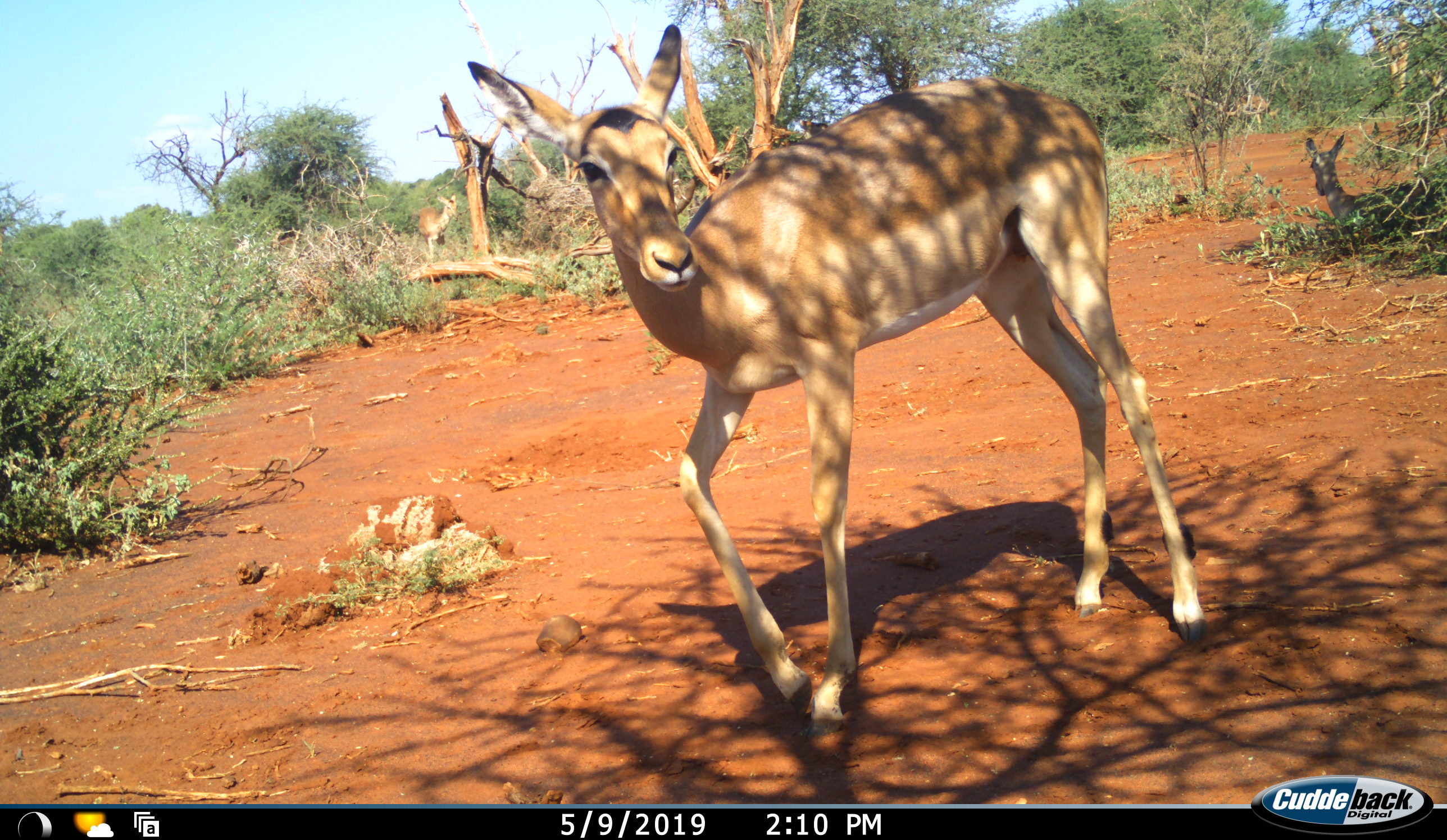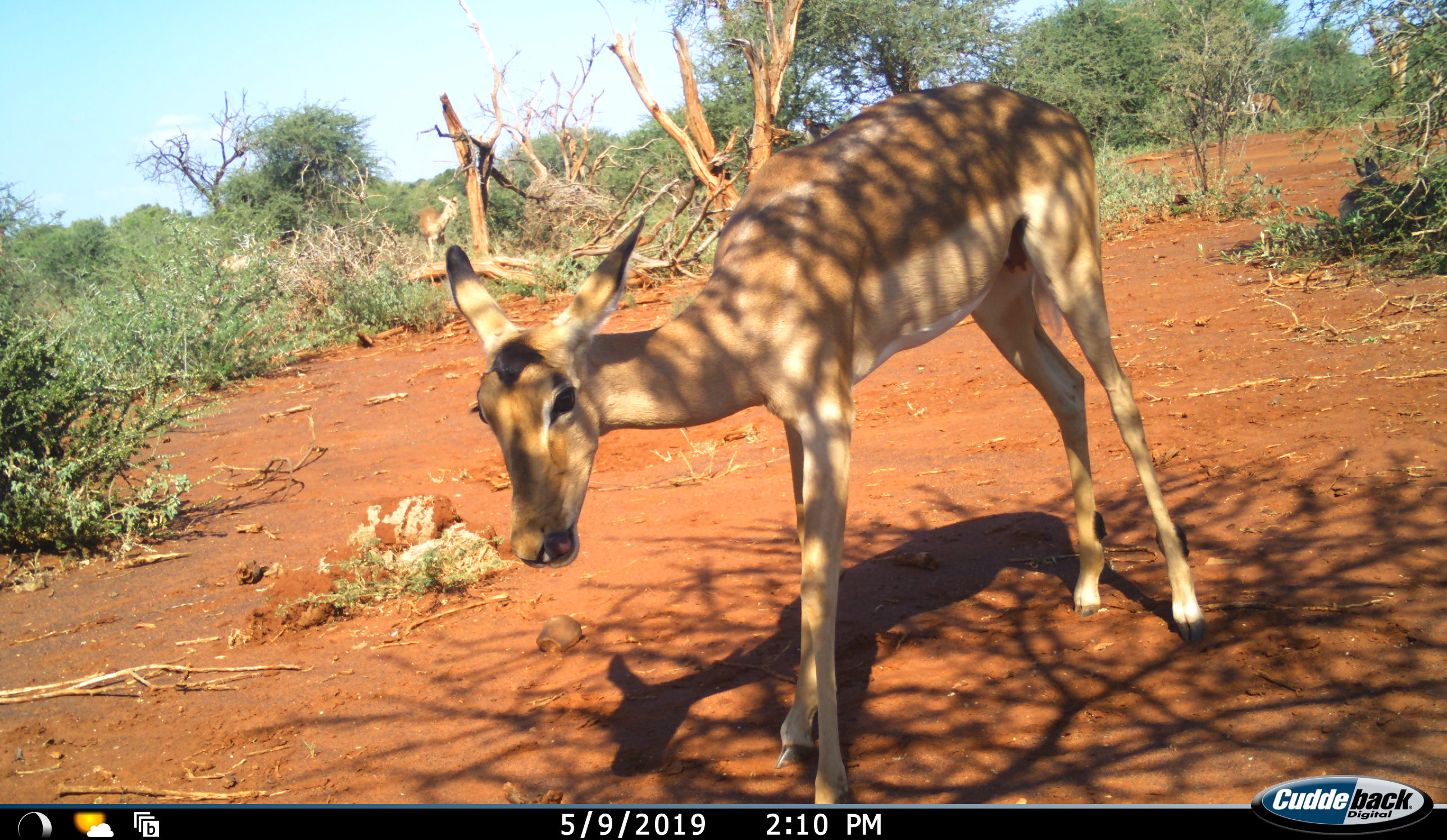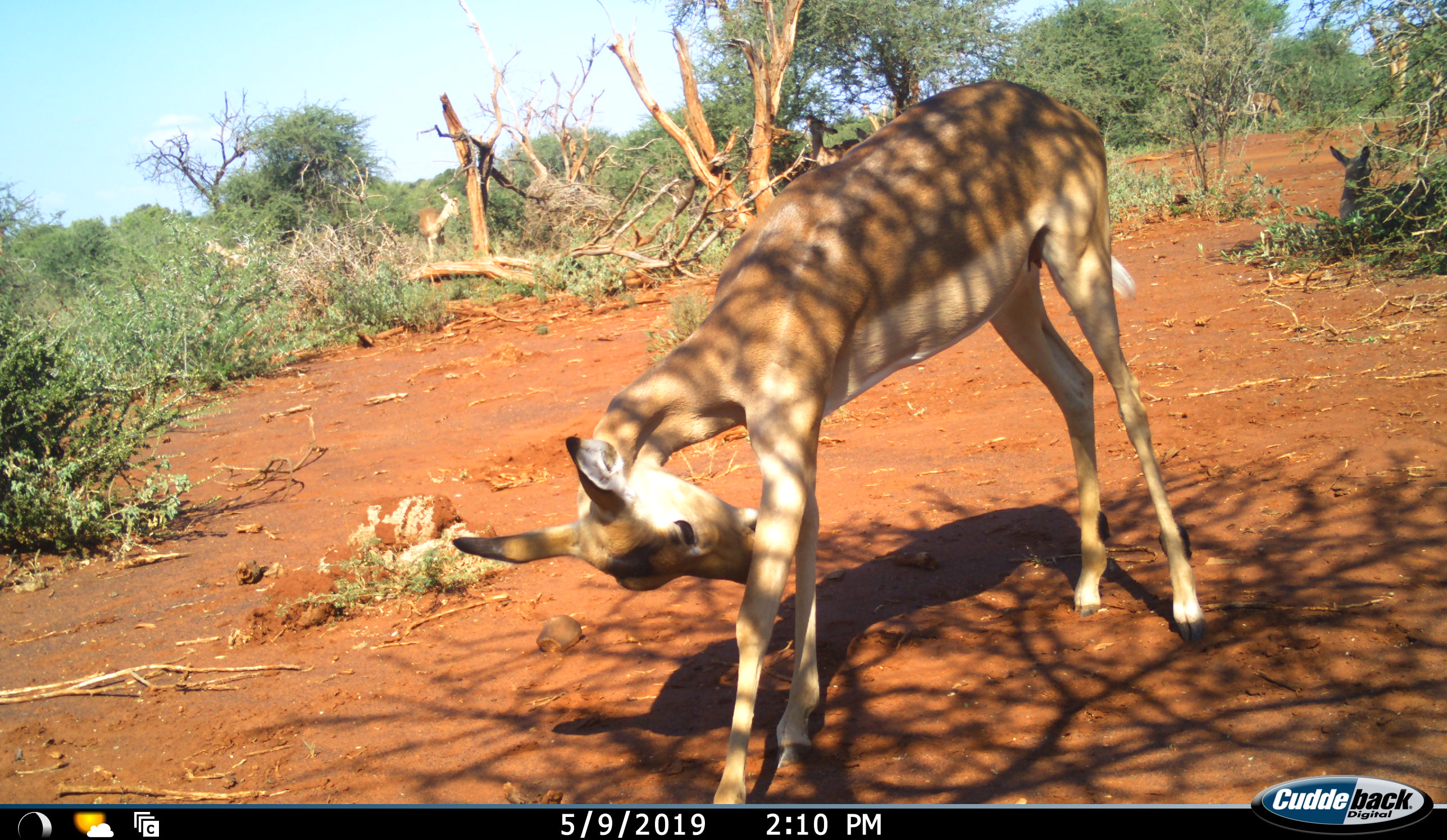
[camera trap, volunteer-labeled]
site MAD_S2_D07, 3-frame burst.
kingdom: Animalia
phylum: Chordata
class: Mammalia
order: Artiodactyla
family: Bovidae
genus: Aepyceros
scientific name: Aepyceros melampus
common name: impala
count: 3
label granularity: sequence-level